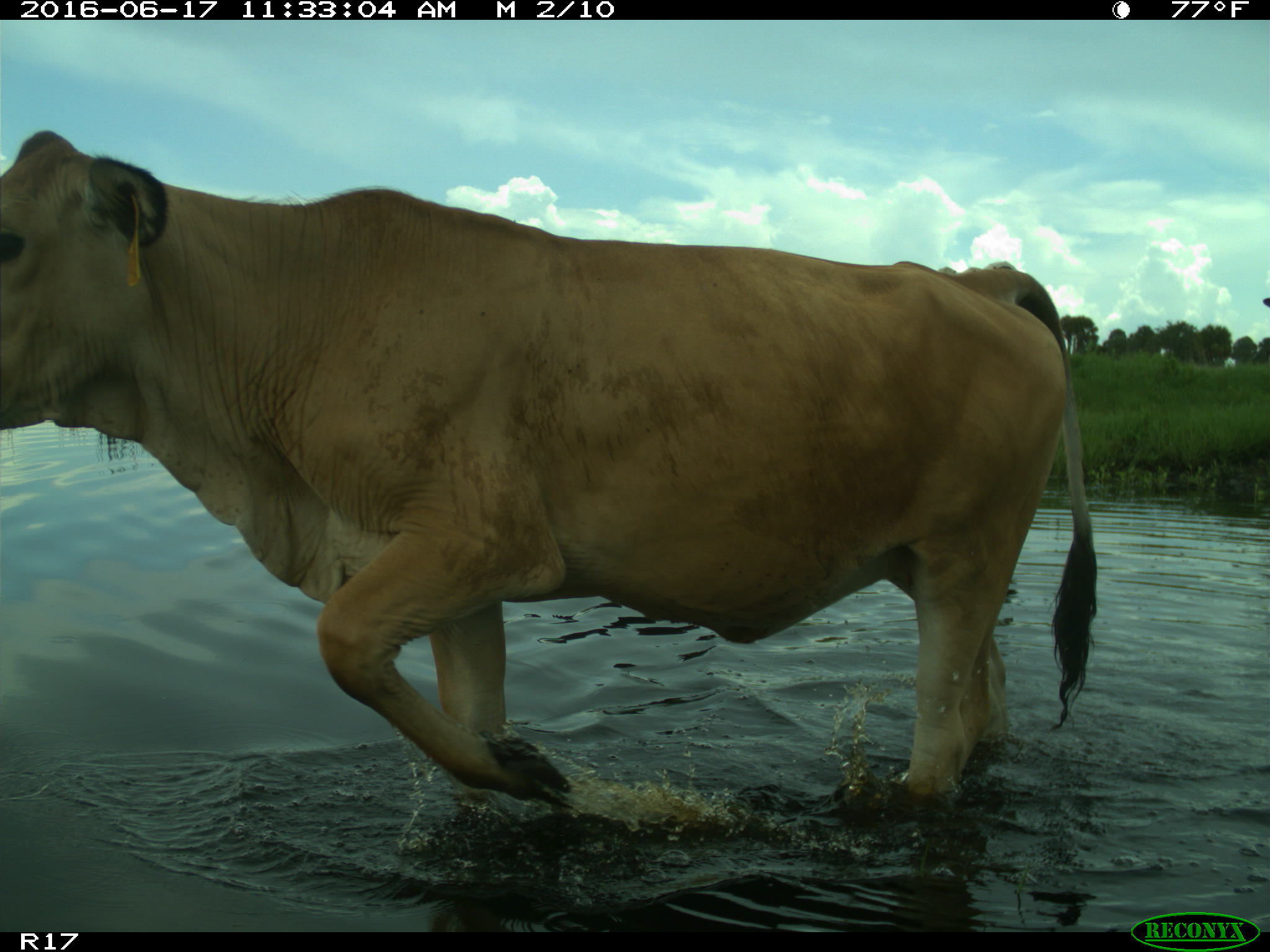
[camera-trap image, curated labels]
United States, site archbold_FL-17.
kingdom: Animalia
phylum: Chordata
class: Mammalia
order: Artiodactyla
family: Bovidae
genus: Bos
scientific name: Bos taurus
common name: domestic cow